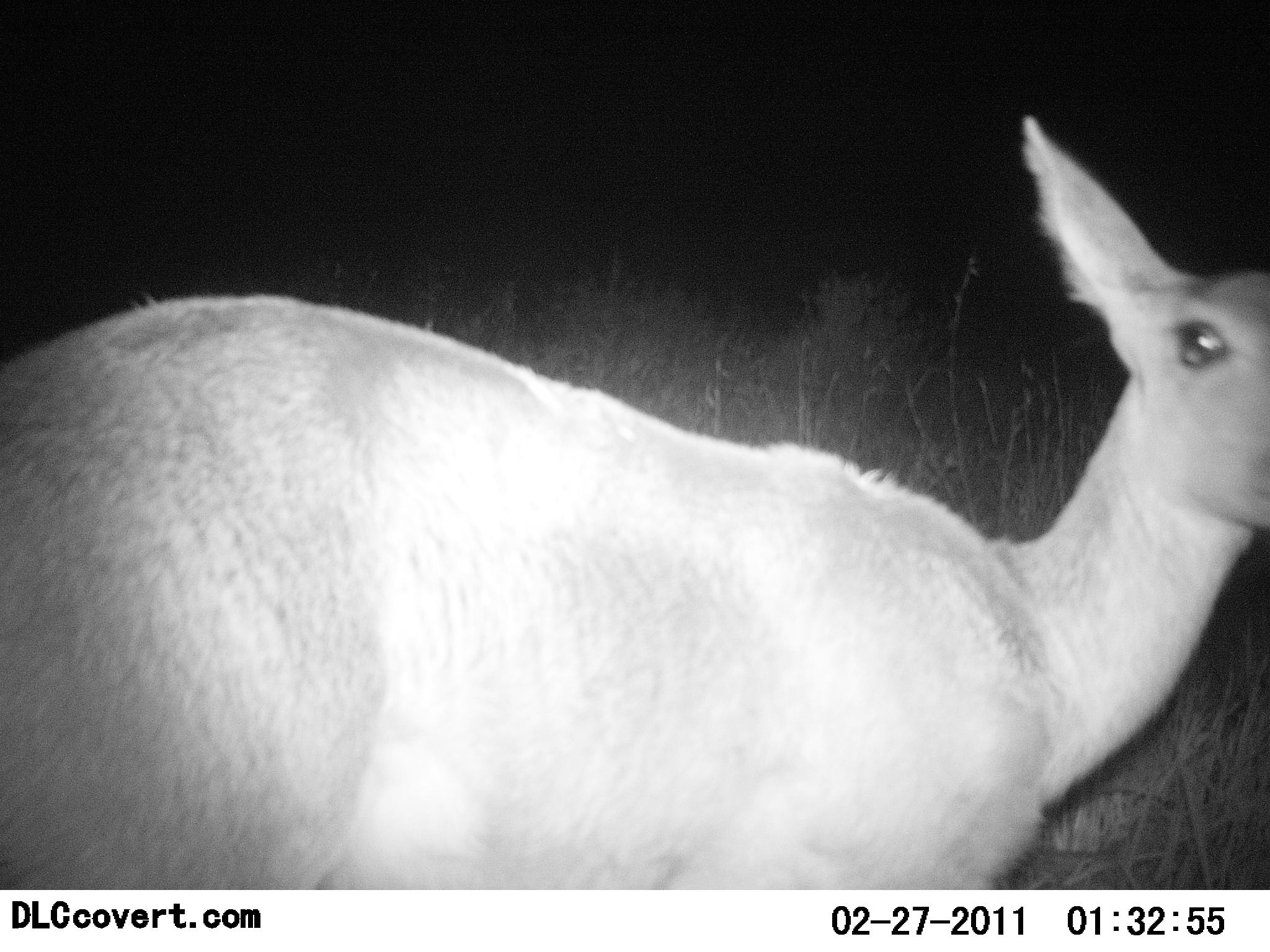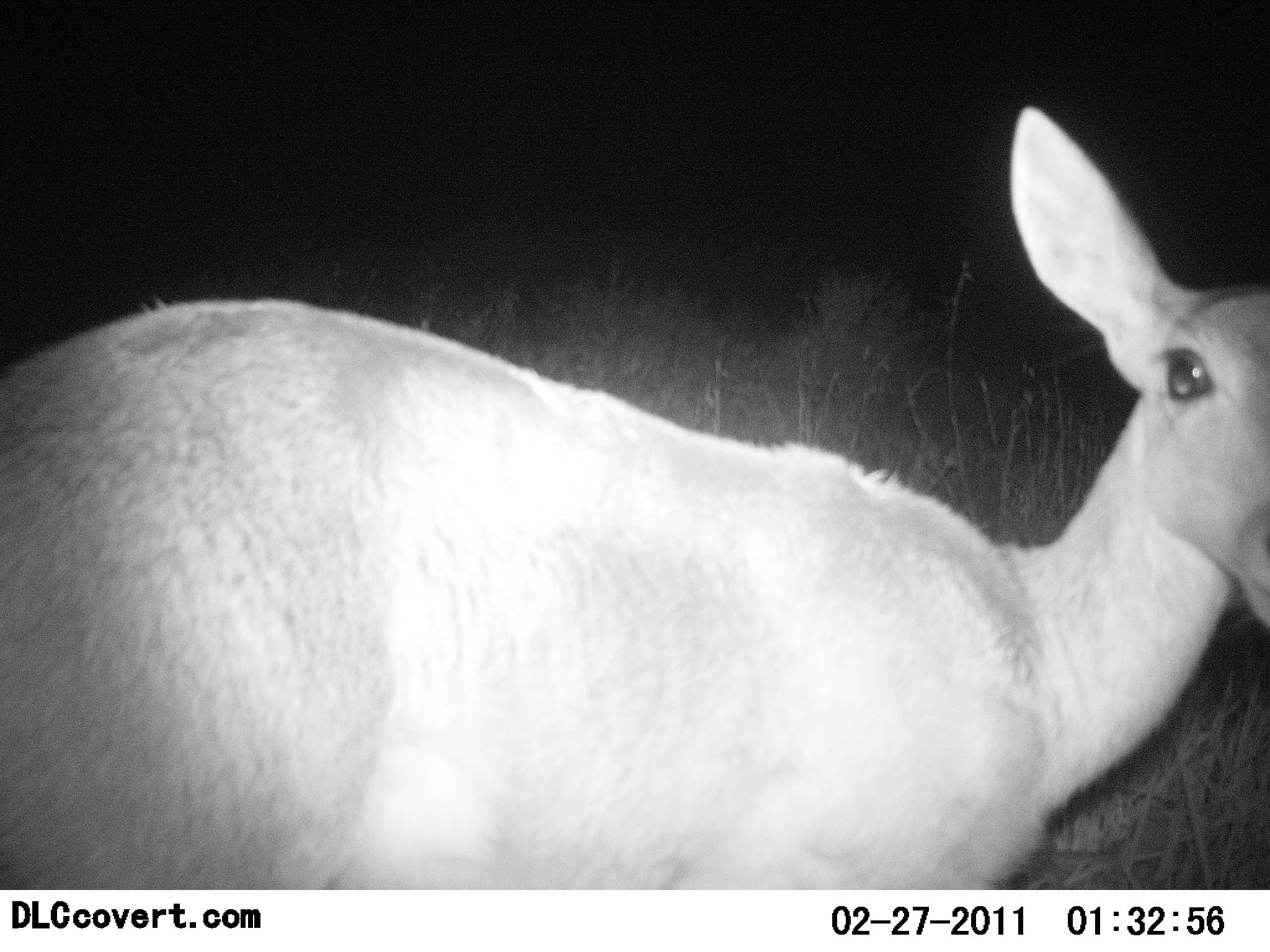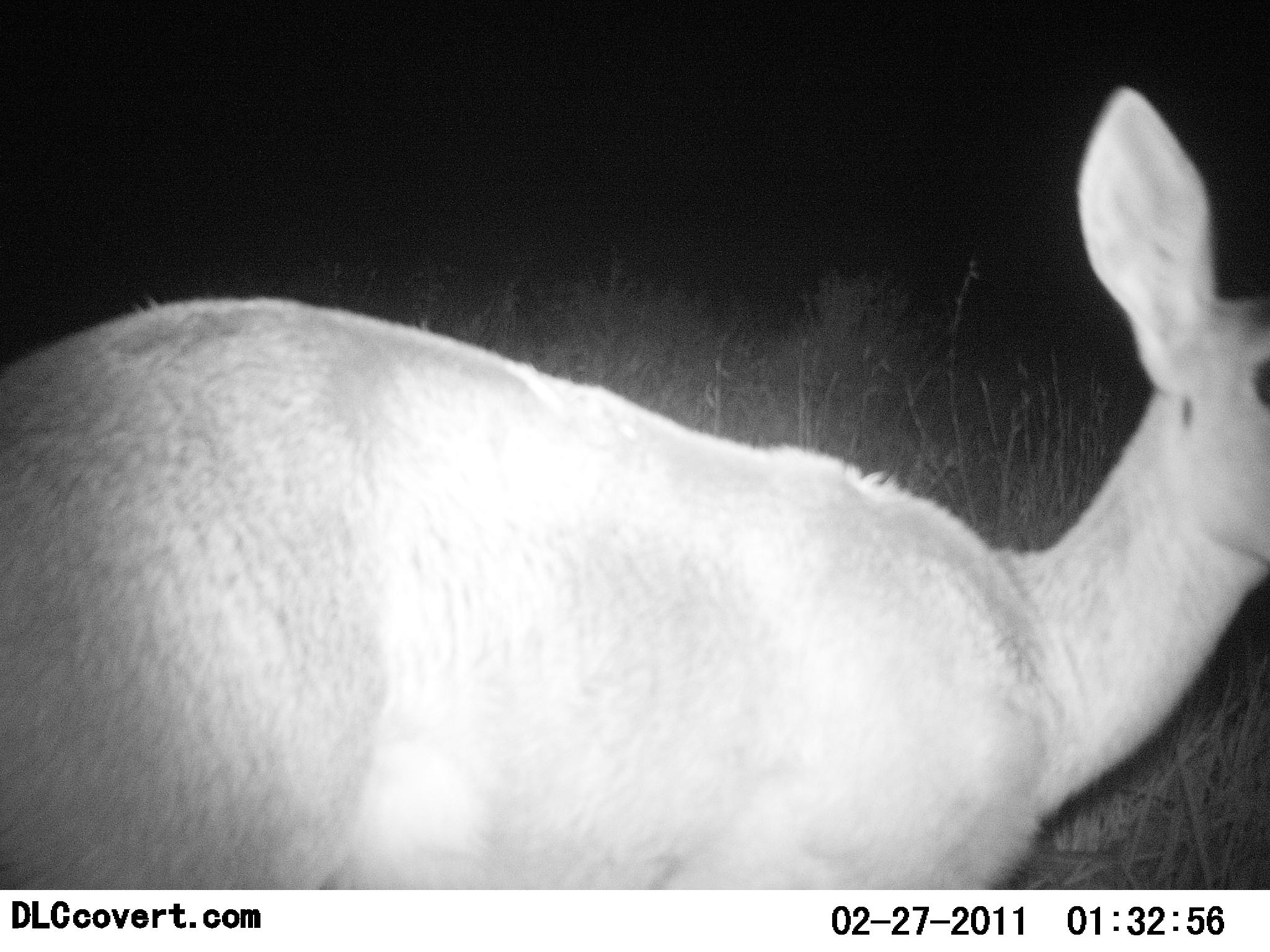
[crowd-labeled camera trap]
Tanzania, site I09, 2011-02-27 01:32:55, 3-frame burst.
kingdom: Animalia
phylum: Chordata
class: Mammalia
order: Artiodactyla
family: Bovidae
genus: Redunca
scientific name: Redunca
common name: reedbuck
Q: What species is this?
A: Reedbuck (Redunca).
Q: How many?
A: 1.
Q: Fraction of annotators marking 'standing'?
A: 91%.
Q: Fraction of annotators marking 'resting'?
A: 0%.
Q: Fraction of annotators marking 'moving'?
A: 18%.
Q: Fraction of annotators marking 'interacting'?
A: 0%.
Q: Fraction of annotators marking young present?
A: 0%.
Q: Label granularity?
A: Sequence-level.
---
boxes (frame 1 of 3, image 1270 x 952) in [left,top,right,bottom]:
animal: [0,112,1269,889]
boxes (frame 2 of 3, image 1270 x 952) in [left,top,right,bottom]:
animal: [0,101,1269,891]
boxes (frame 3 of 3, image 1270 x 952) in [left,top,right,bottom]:
animal: [0,81,1269,890]